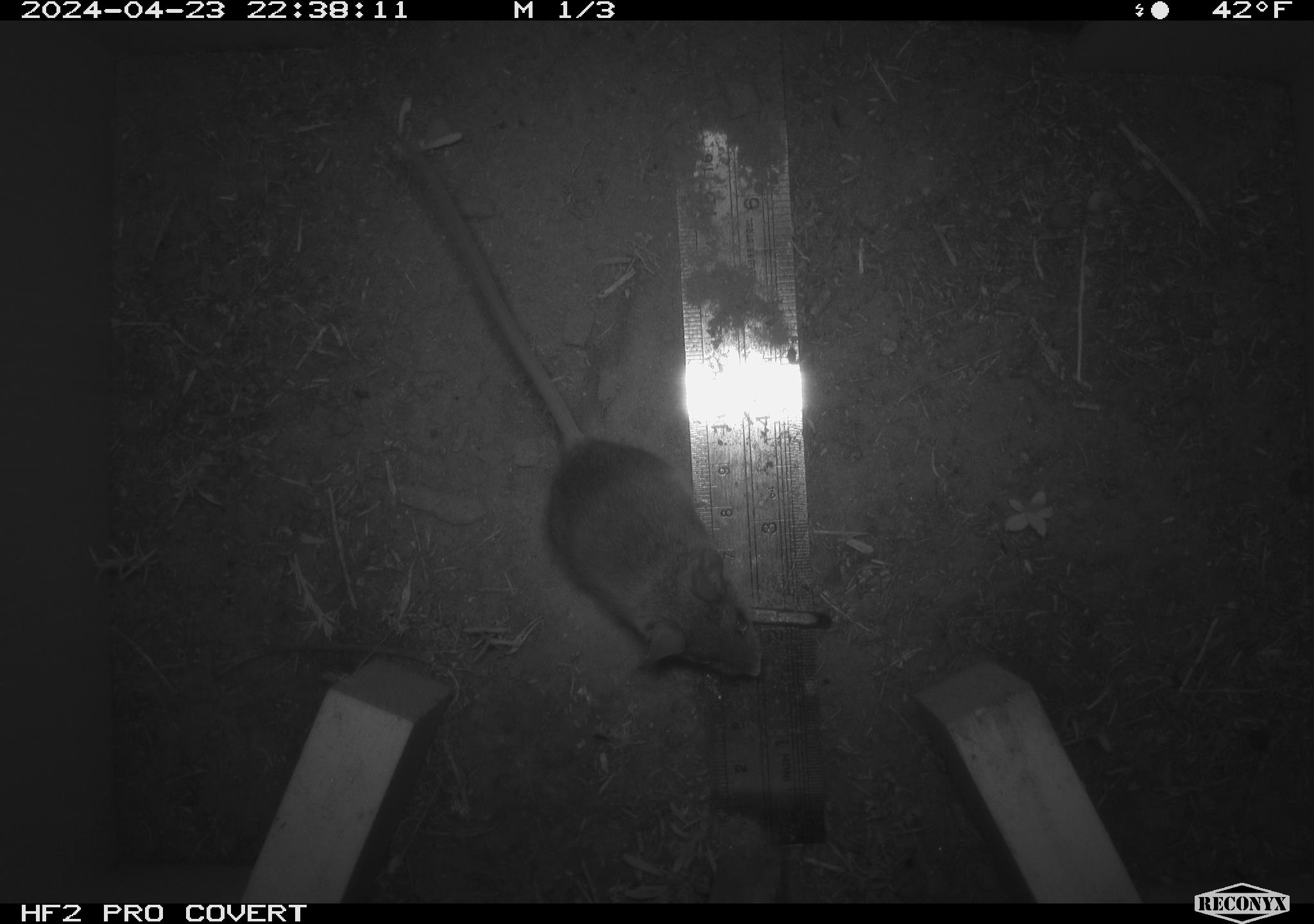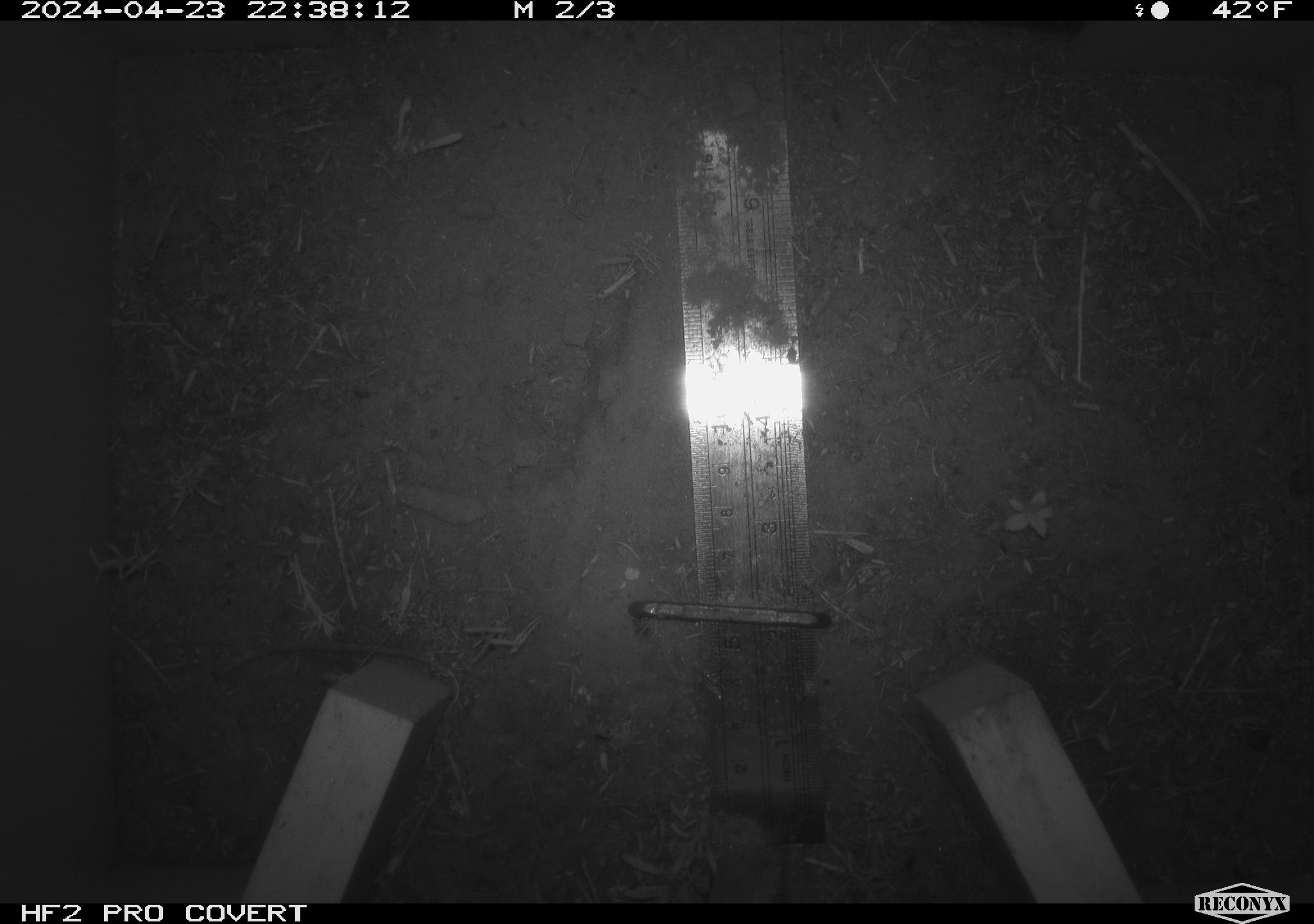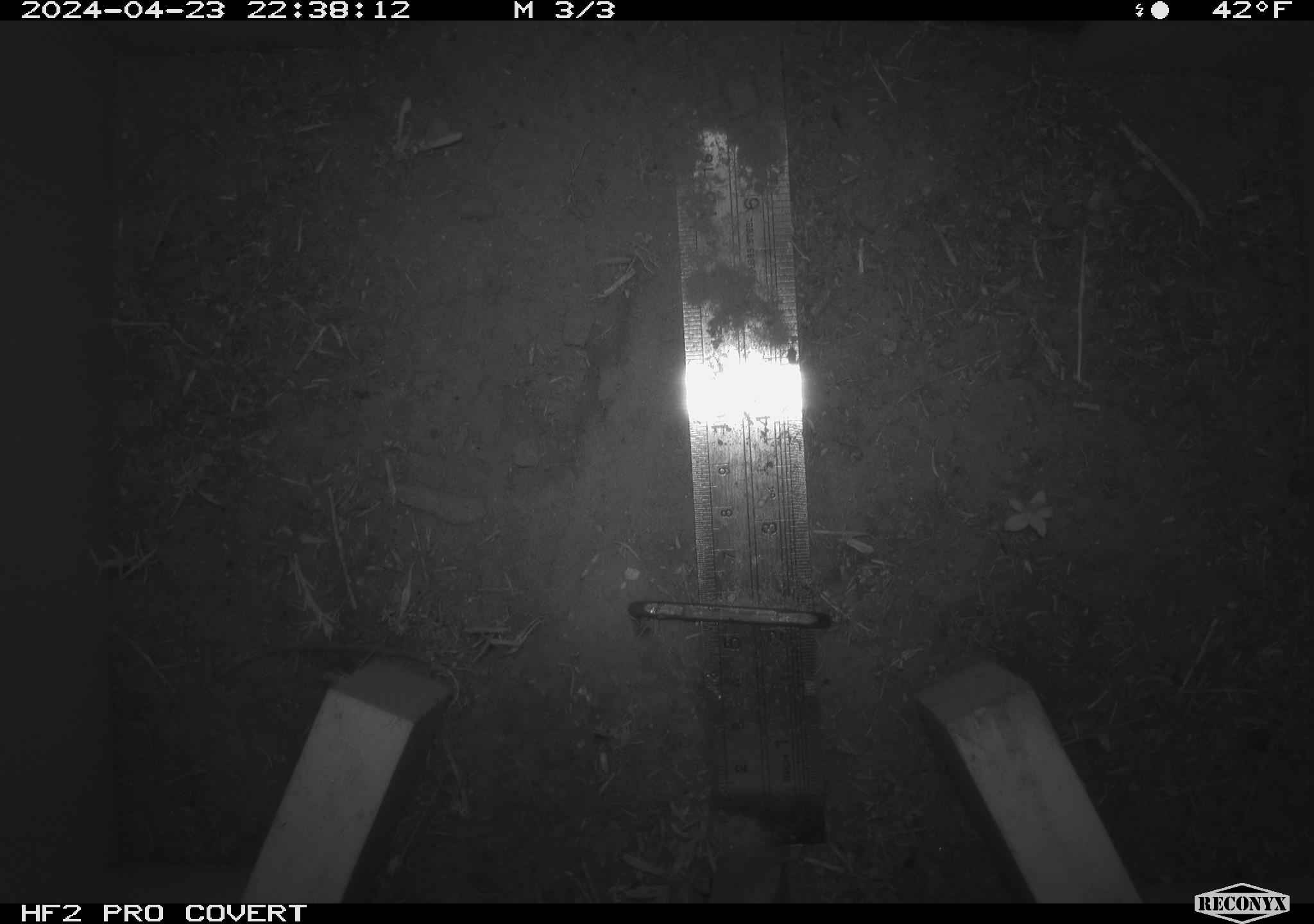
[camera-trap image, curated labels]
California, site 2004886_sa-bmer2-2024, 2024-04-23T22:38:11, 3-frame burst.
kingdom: Animalia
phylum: Chordata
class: Mammalia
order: Rodentia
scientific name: Rodentia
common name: mouse species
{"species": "mouse species (Rodentia)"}